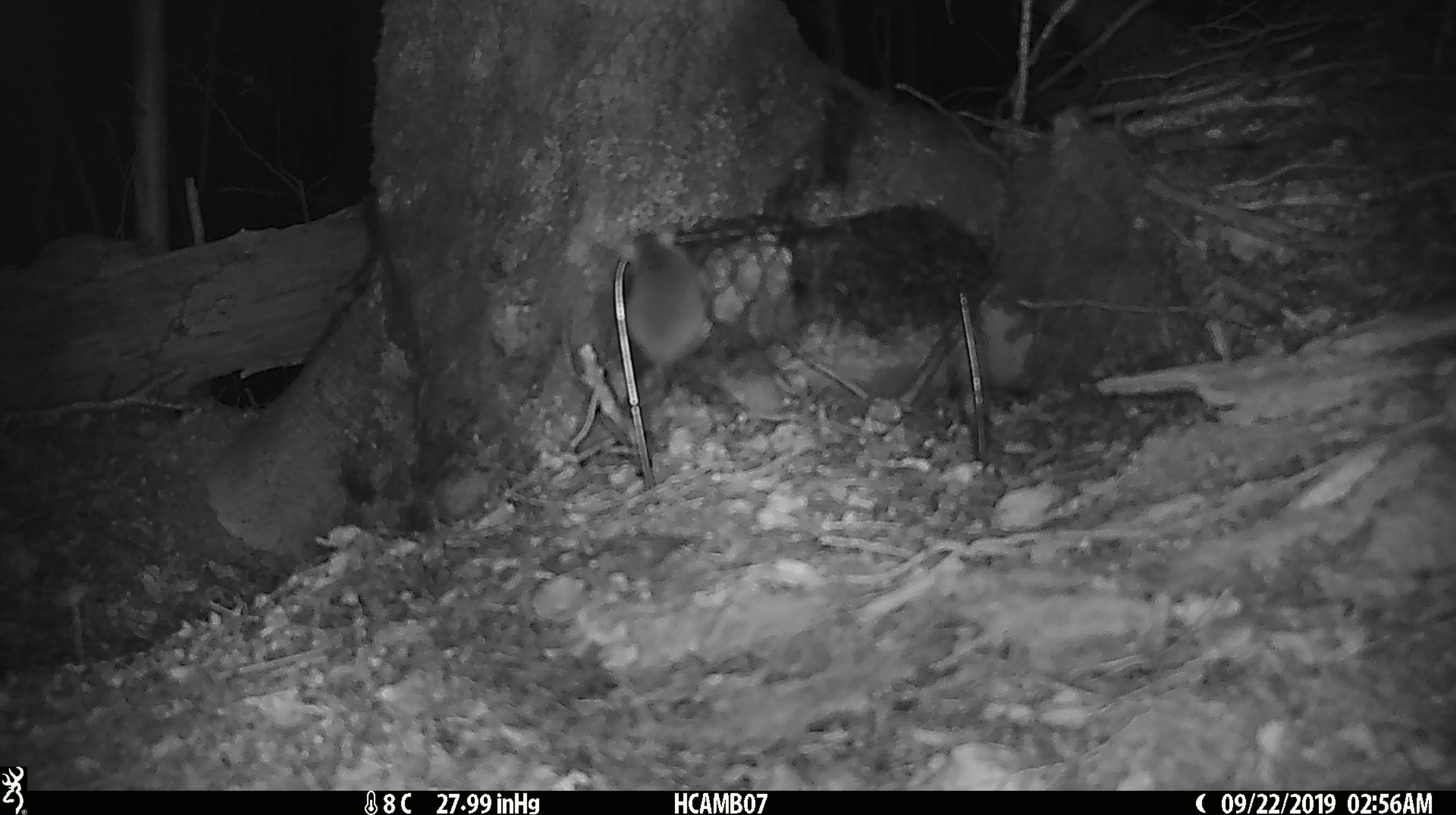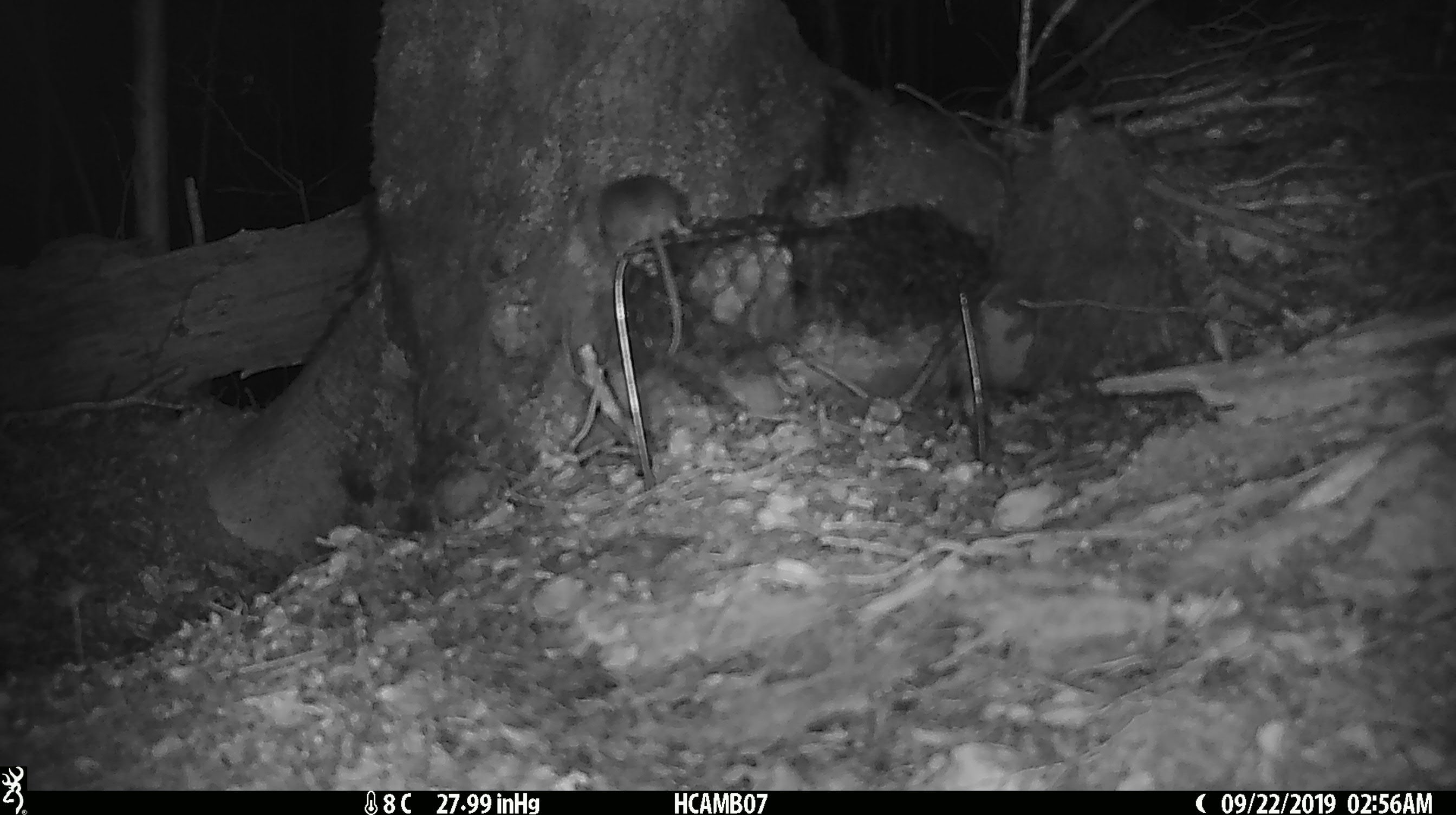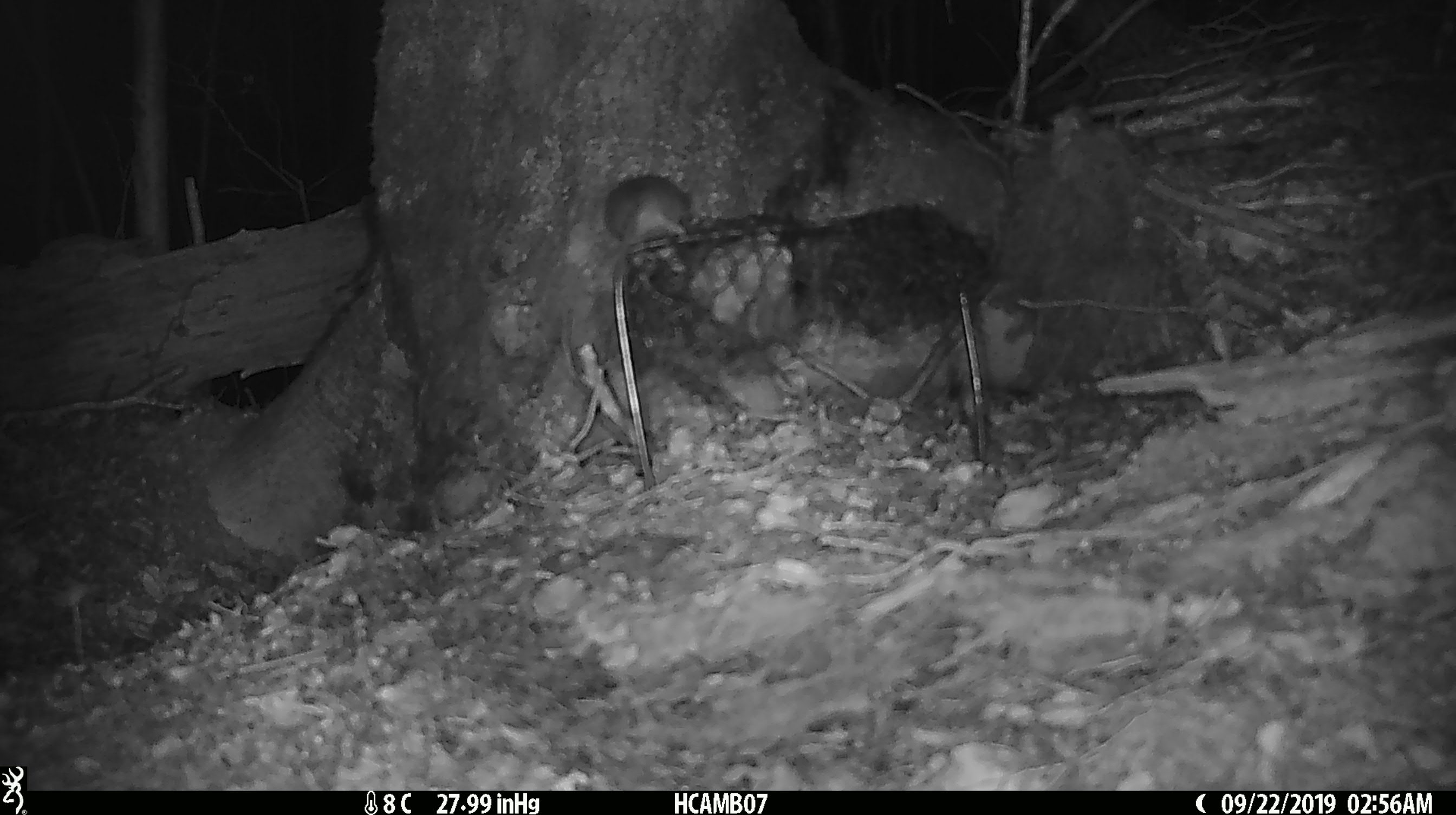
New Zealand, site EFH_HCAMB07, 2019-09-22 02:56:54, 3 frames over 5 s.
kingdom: Animalia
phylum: Chordata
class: Mammalia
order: Rodentia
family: Muridae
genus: Mus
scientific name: Mus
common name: mouse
Mouse (Mus).